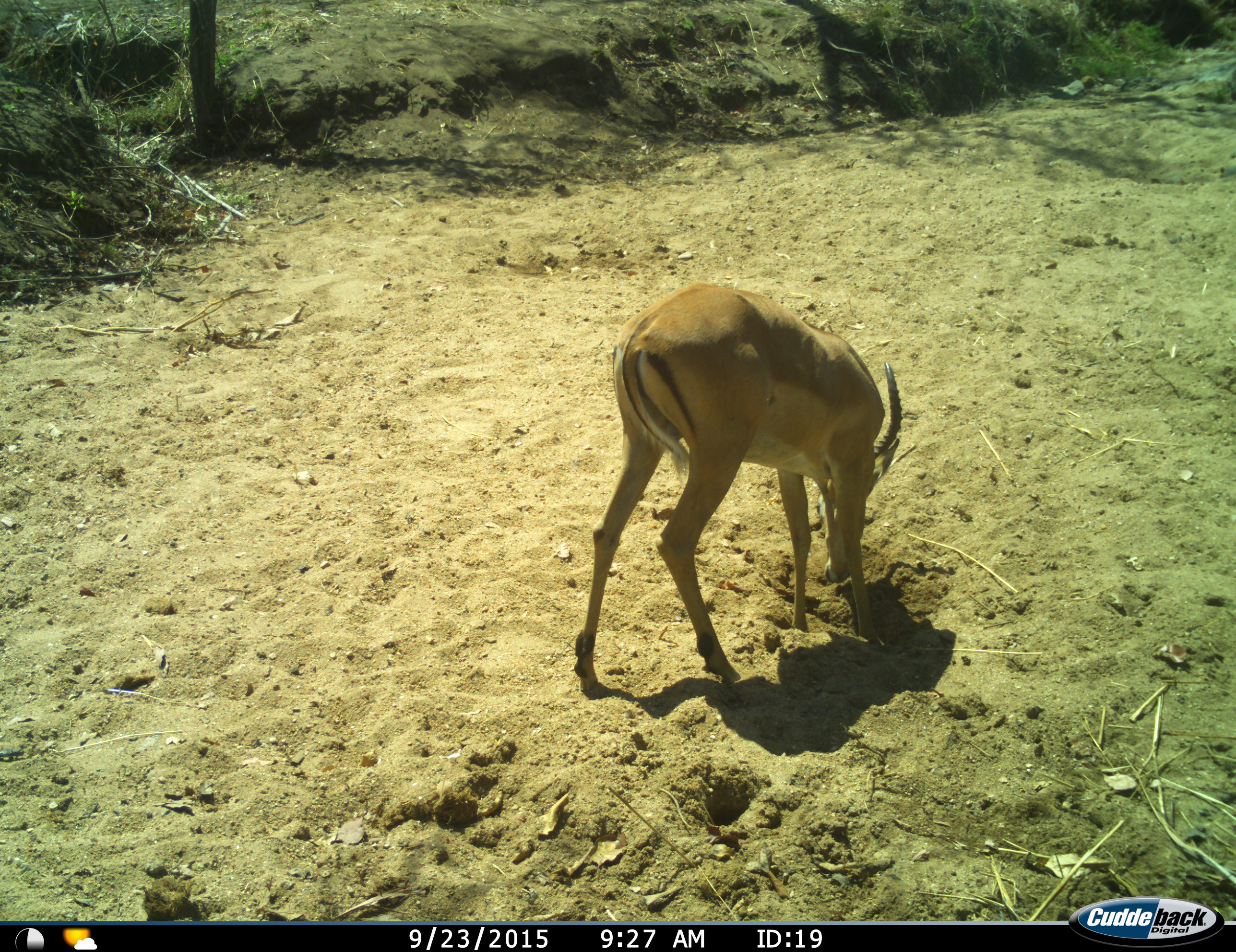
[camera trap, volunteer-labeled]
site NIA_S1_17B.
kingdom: Animalia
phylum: Chordata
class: Mammalia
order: Artiodactyla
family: Bovidae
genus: Aepyceros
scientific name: Aepyceros melampus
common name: impala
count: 1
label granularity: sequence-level